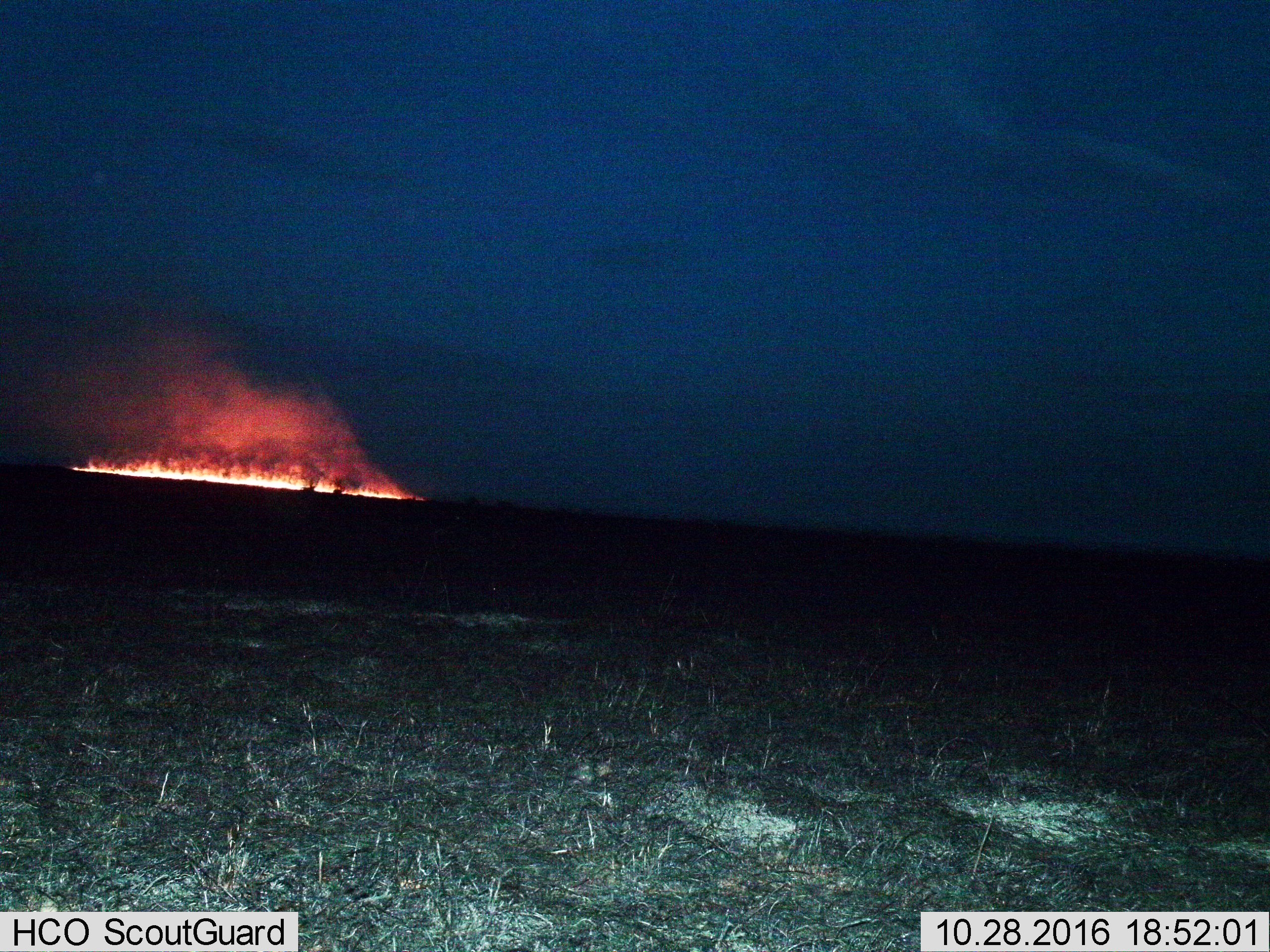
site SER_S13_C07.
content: unidentified animal